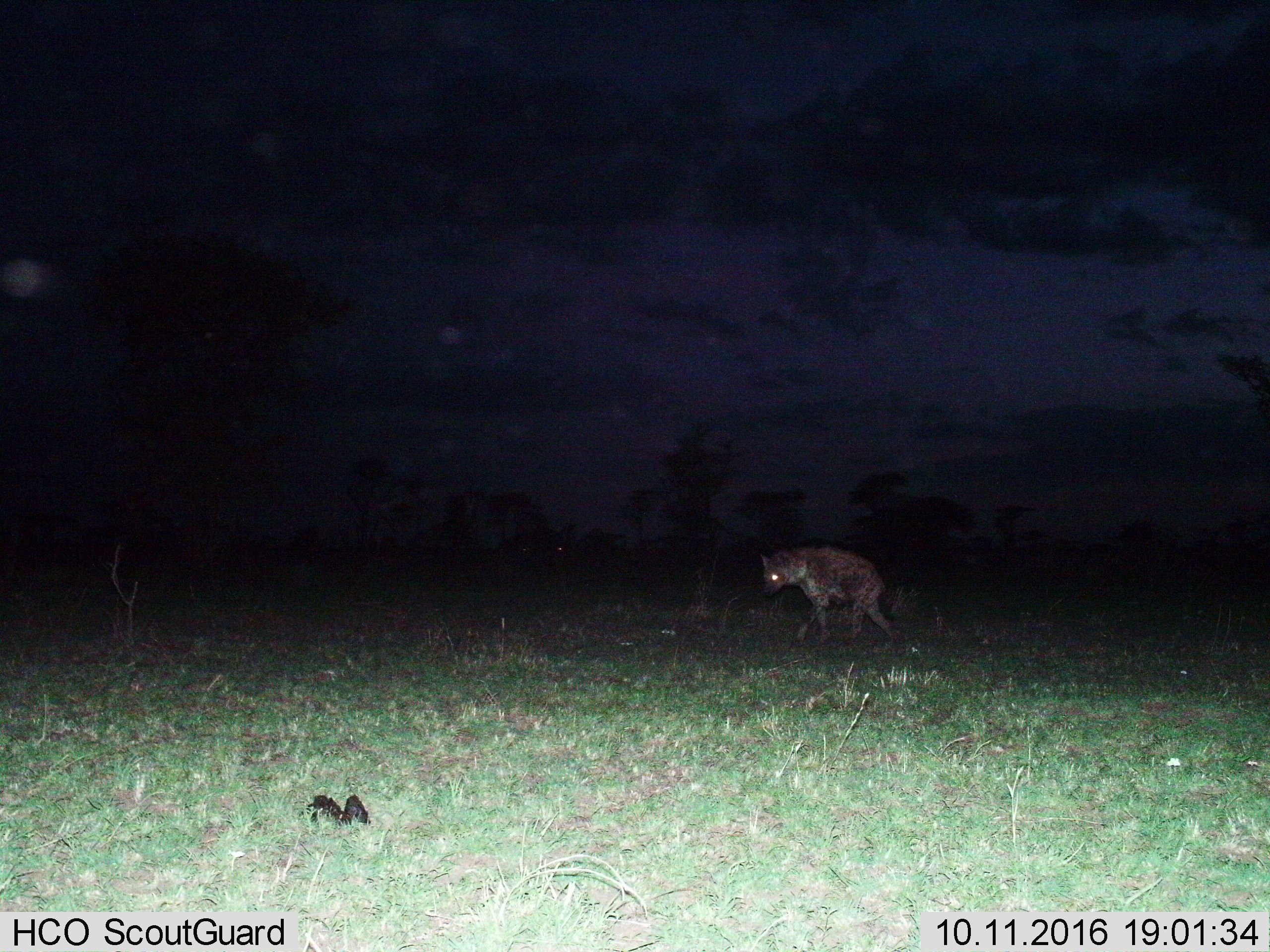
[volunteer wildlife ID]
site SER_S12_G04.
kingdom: Animalia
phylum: Chordata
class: Mammalia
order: Carnivora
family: Hyaenidae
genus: Crocuta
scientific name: Crocuta crocuta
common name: spotted hyena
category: hyenaspotted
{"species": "hyenaspotted (spotted hyena) (Crocuta crocuta)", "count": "1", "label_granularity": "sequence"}